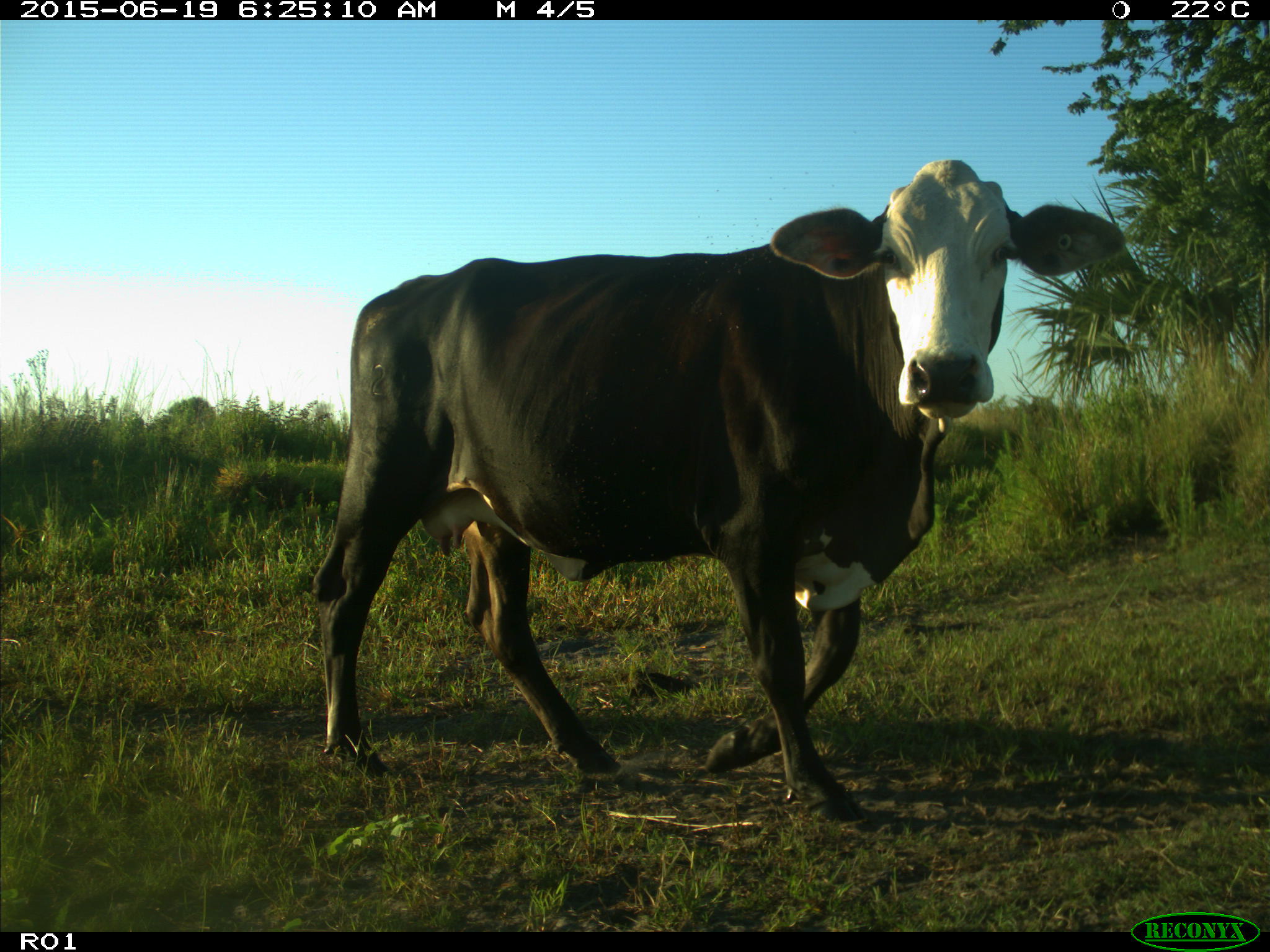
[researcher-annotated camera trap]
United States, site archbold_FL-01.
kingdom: Animalia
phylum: Chordata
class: Mammalia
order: Artiodactyla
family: Bovidae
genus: Bos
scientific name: Bos taurus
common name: domestic cow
Bos taurus (domestic cow).